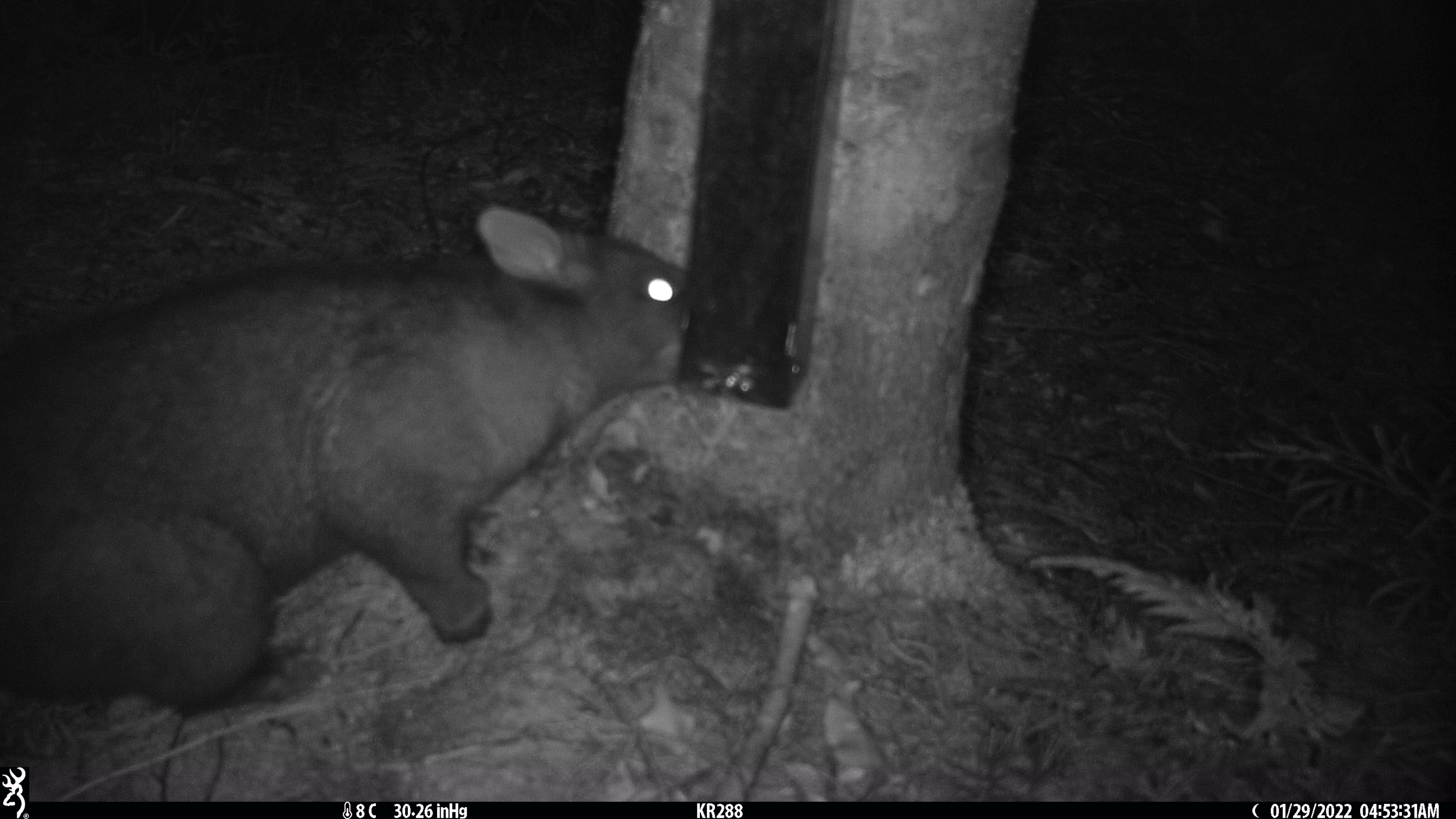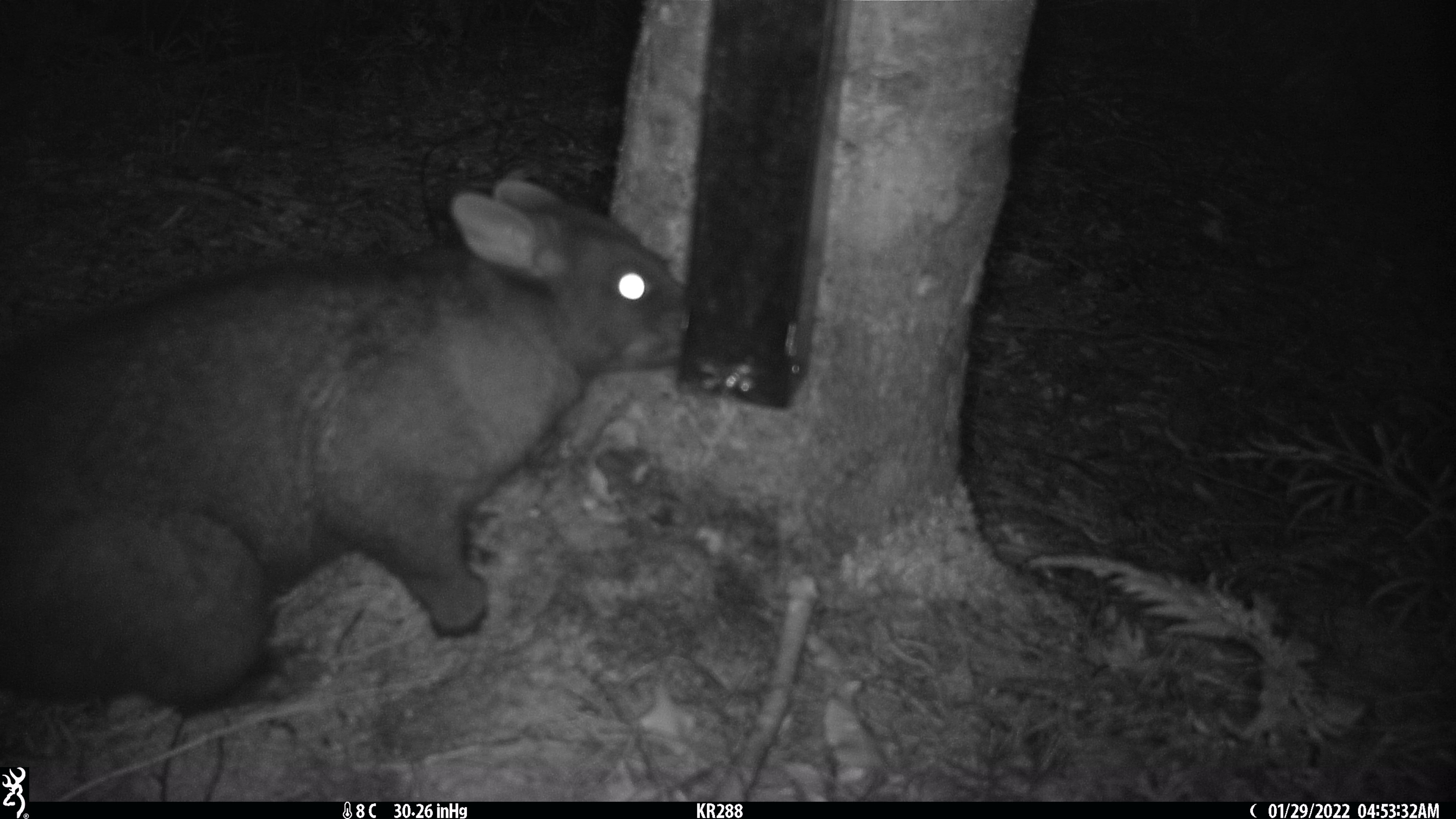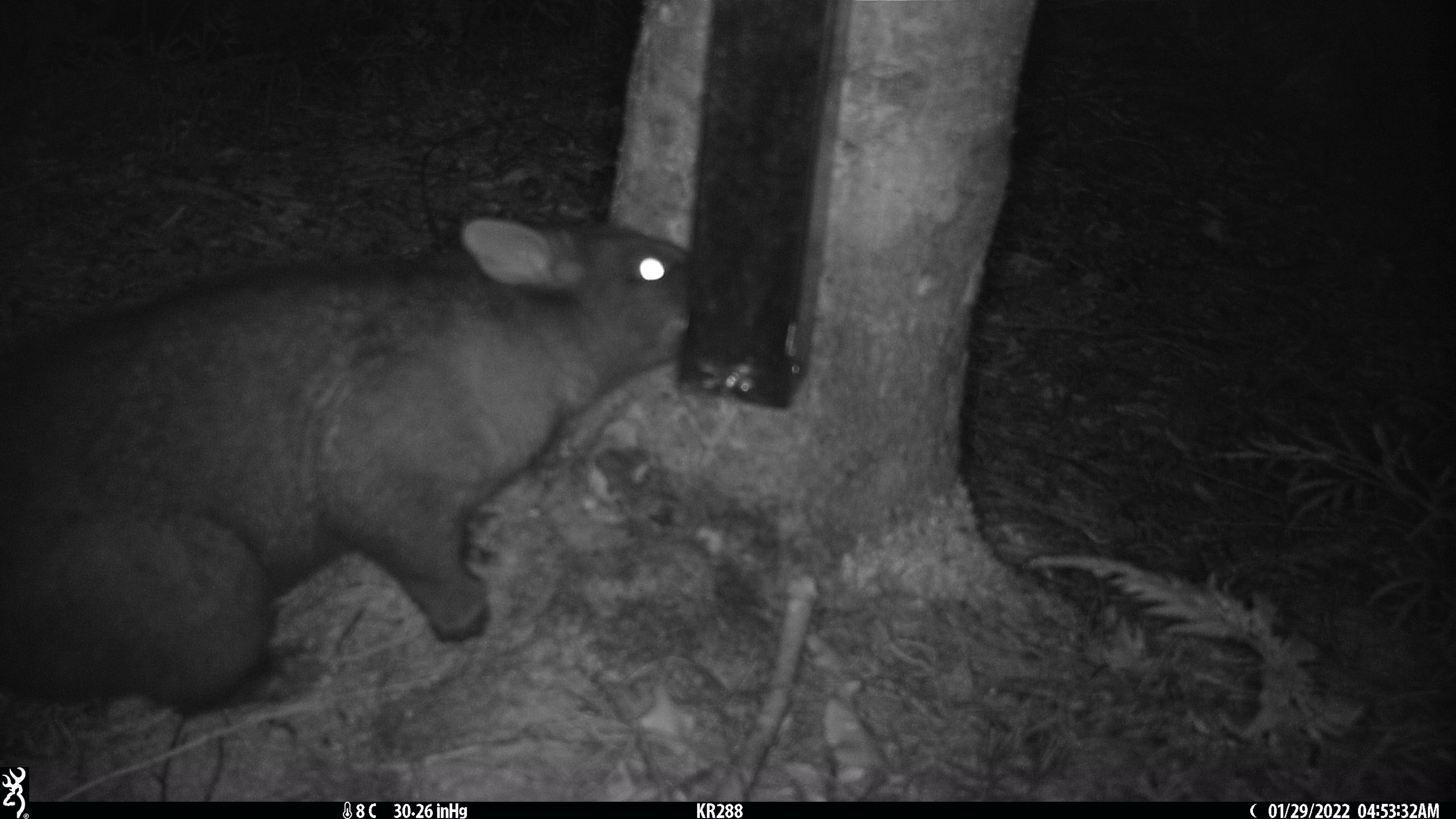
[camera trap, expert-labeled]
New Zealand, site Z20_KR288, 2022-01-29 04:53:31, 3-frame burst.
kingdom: Animalia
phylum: Chordata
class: Mammalia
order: Diprotodontia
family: Phalangeridae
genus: Trichosurus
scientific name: Trichosurus vulpecula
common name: common brushtail possum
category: possum